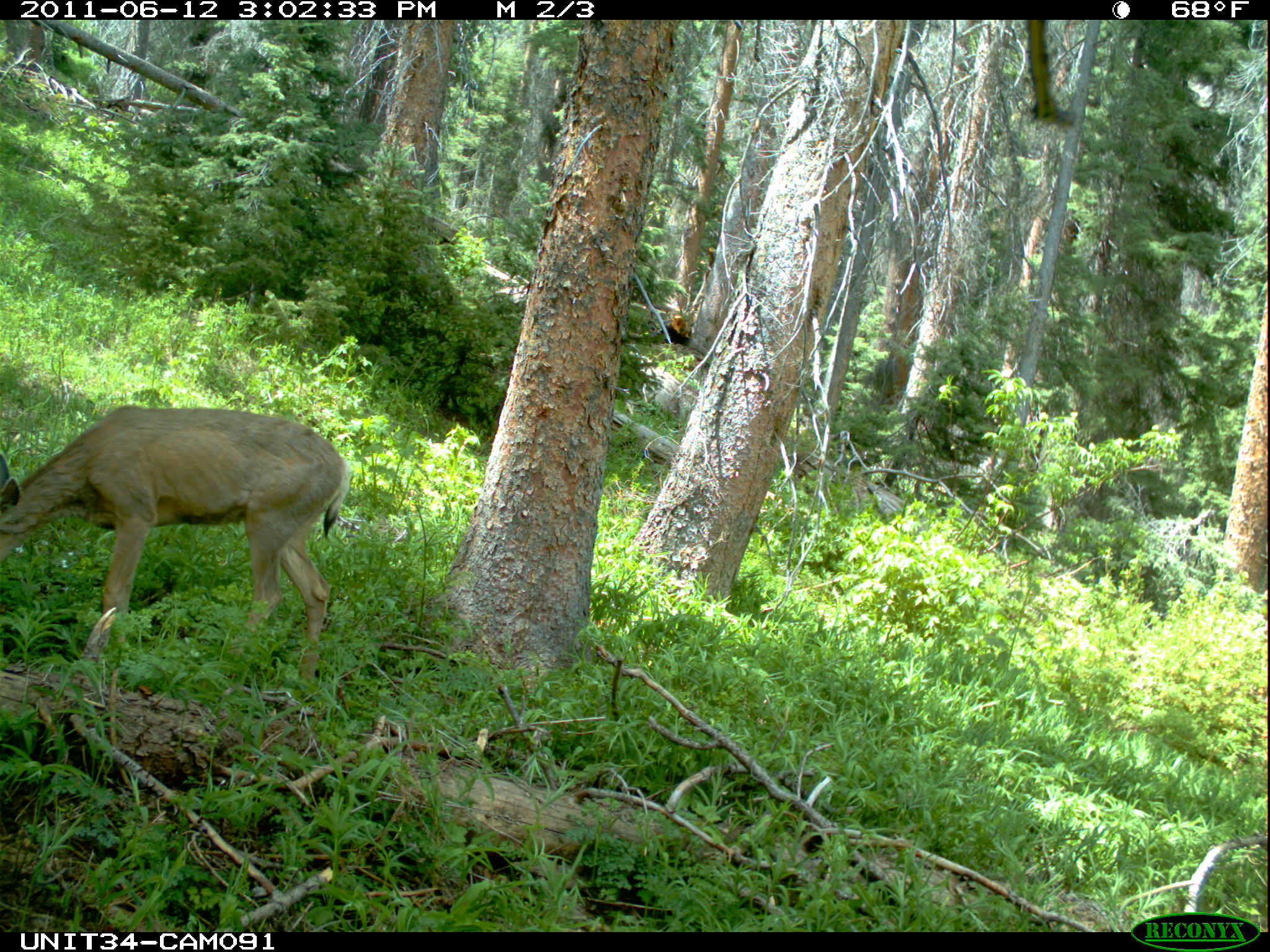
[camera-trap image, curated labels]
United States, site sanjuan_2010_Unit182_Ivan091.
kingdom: Animalia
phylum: Chordata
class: Mammalia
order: Artiodactyla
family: Cervidae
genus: Odocoileus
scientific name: Odocoileus hemionus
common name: mule deer